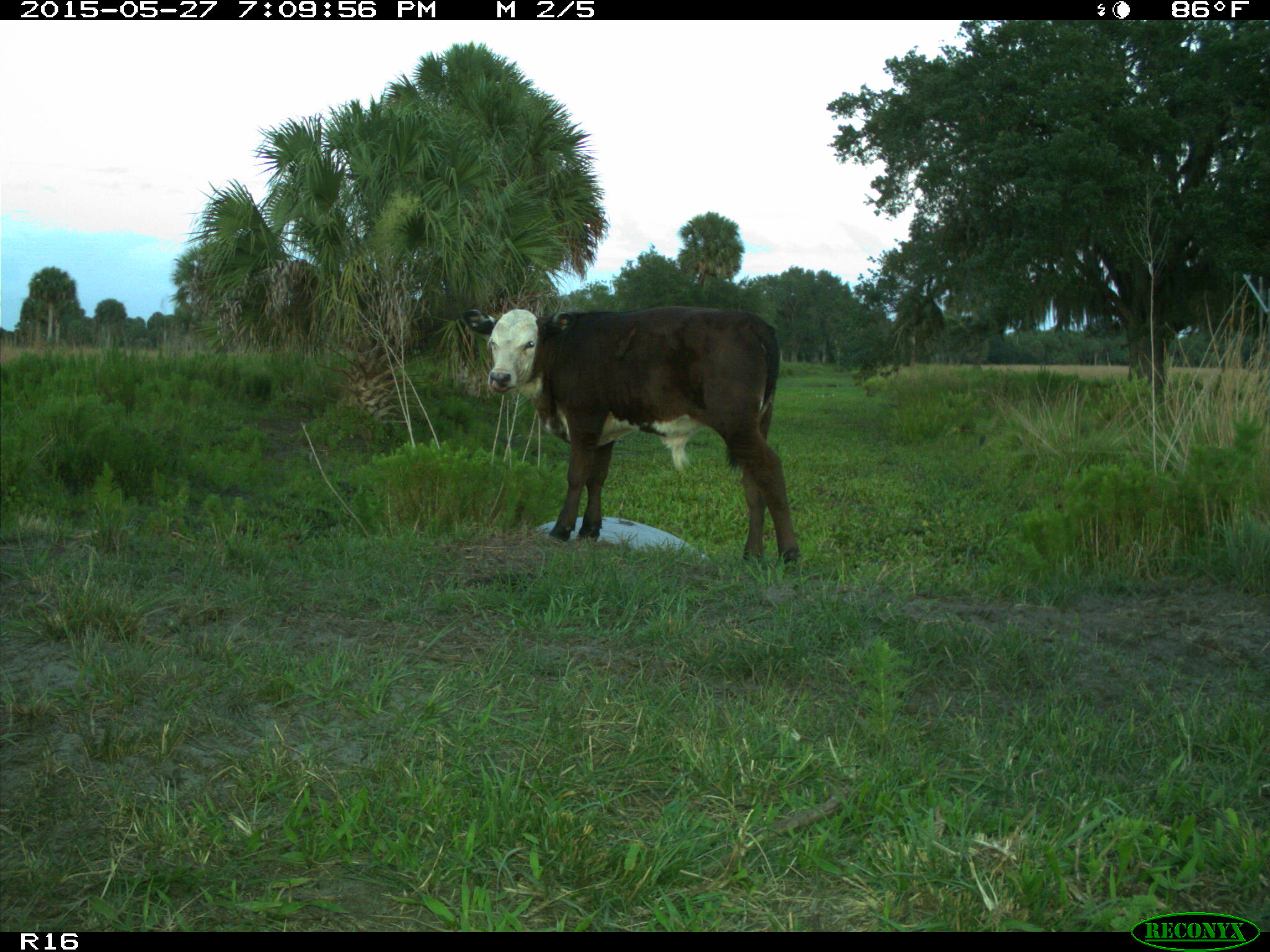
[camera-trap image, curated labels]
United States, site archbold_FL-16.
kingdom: Animalia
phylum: Chordata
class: Mammalia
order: Artiodactyla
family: Bovidae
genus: Bos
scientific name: Bos taurus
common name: domestic cow